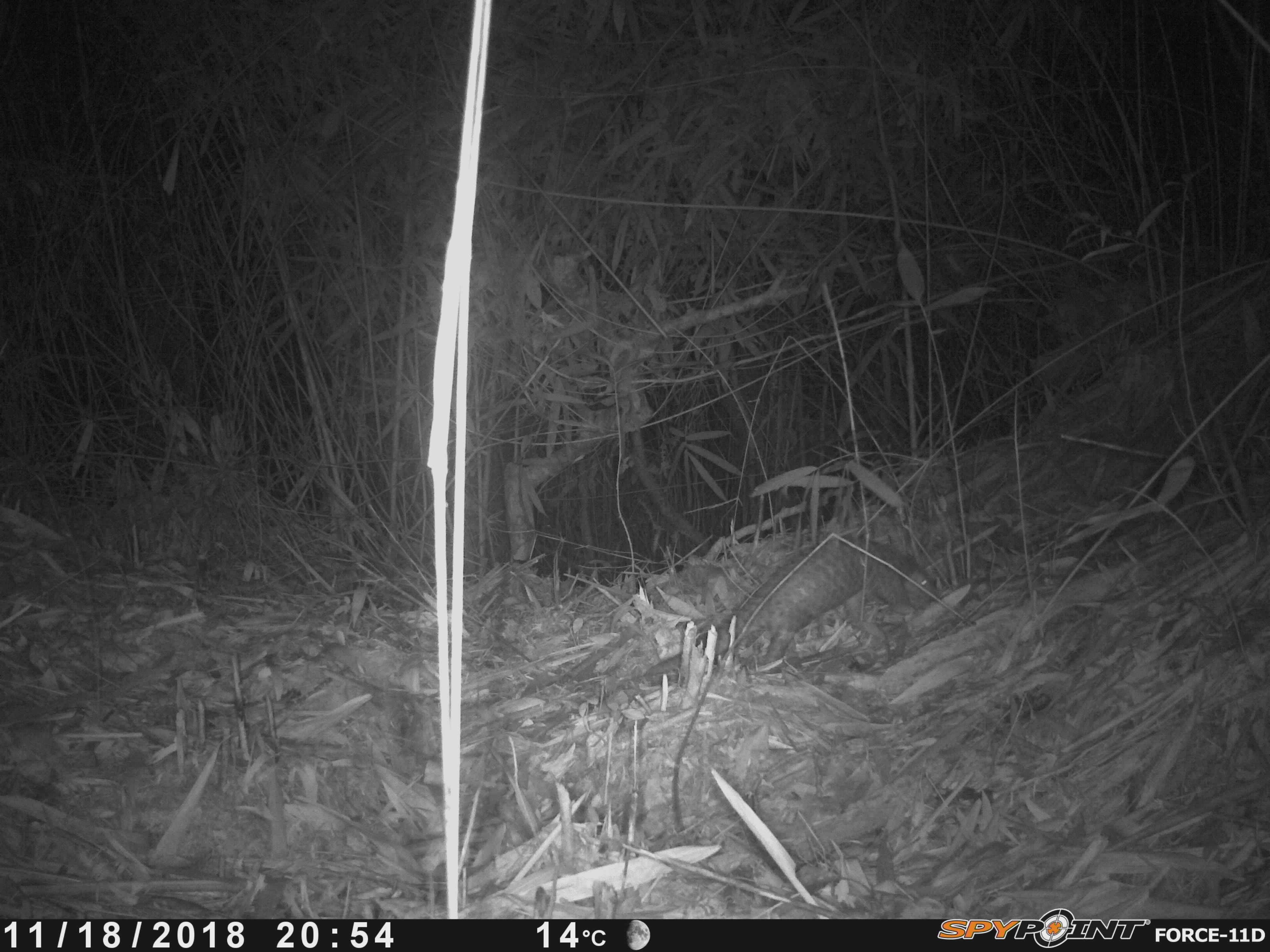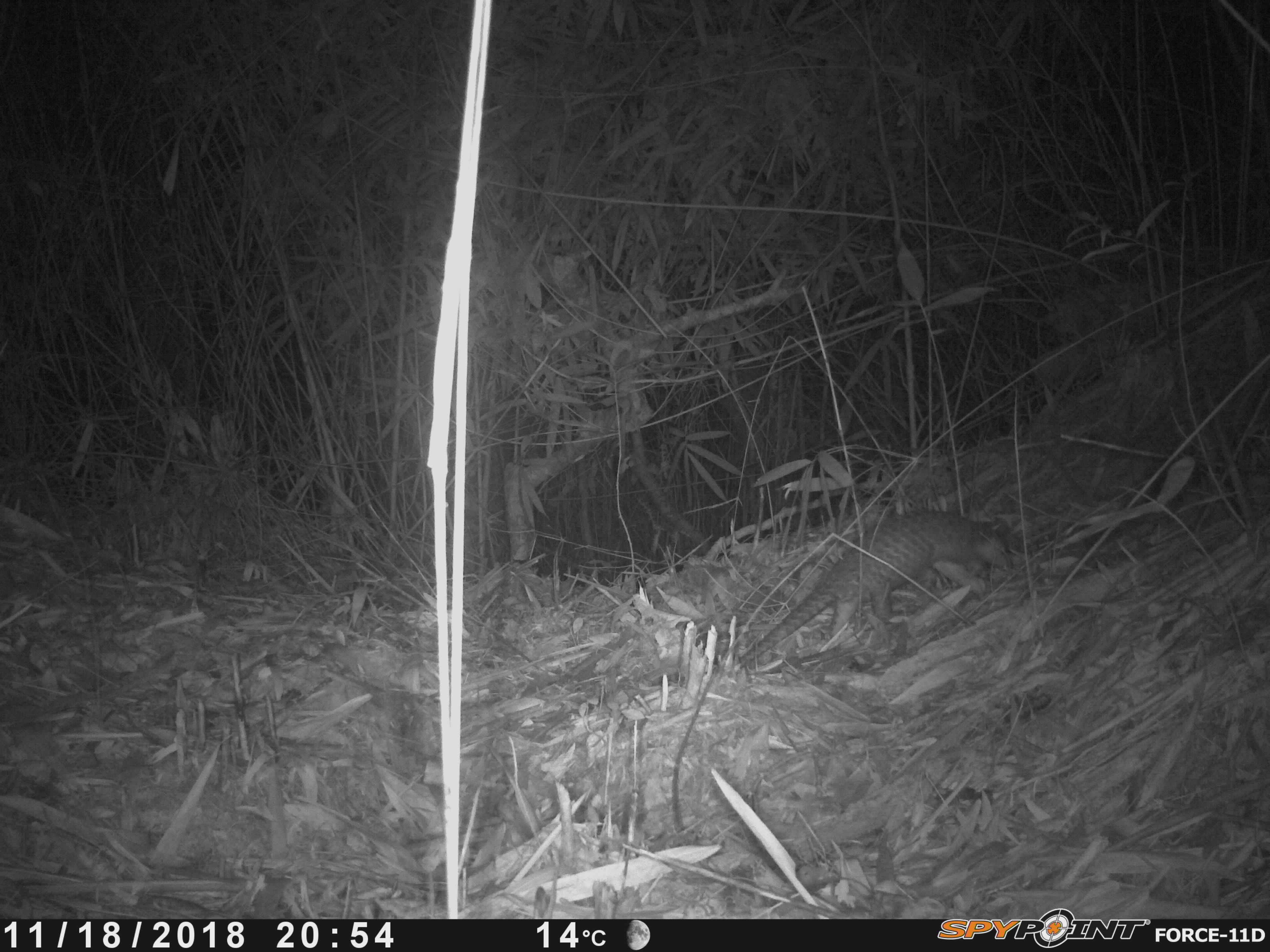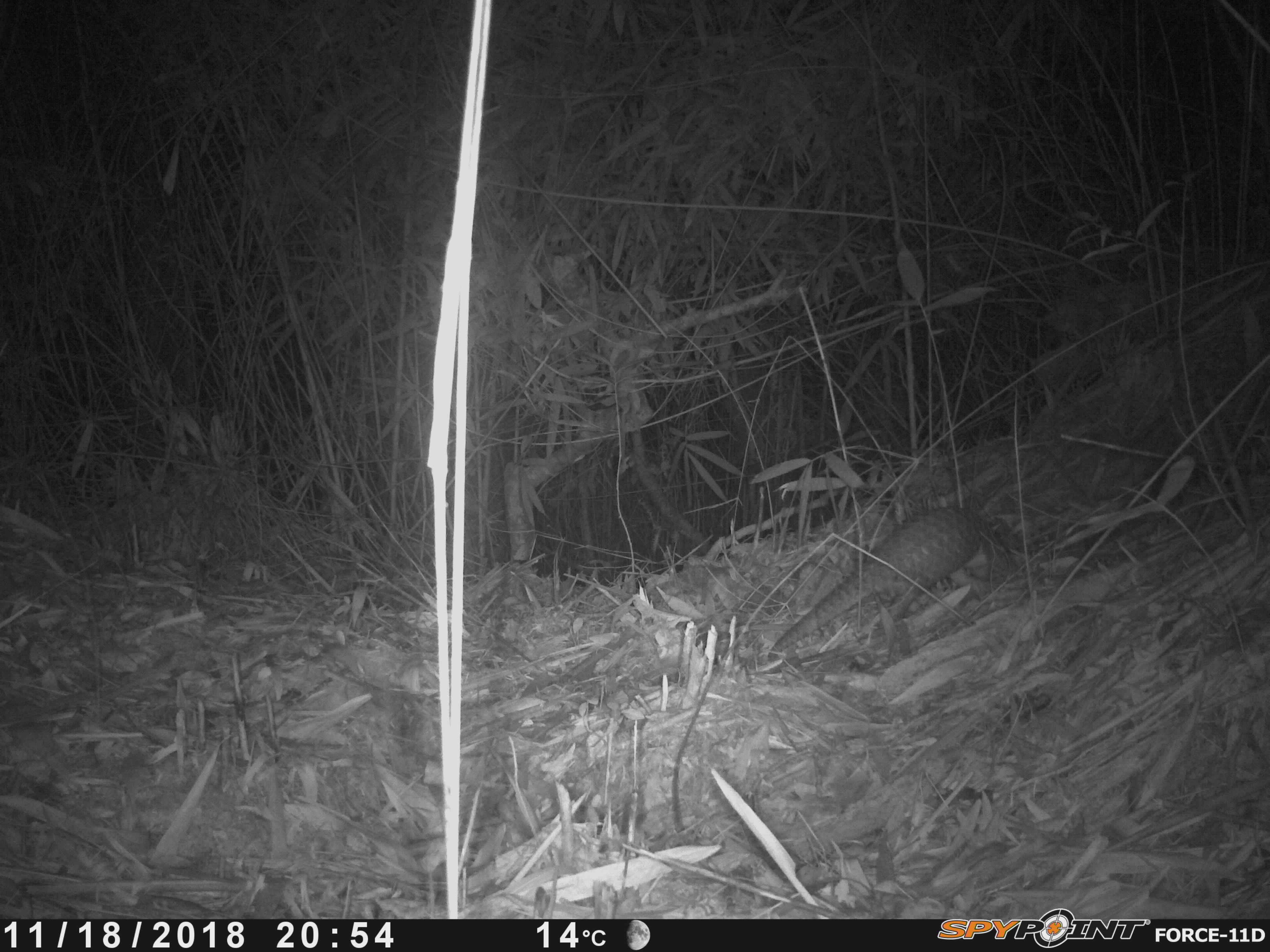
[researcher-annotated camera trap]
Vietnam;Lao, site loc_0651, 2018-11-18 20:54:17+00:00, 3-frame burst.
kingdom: Animalia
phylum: Chordata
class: Mammalia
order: Pholidota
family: Manidae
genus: Manis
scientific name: Manis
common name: asian pangolins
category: pangolin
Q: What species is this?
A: Pangolin (asian pangolins) (Manis).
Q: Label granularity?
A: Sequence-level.